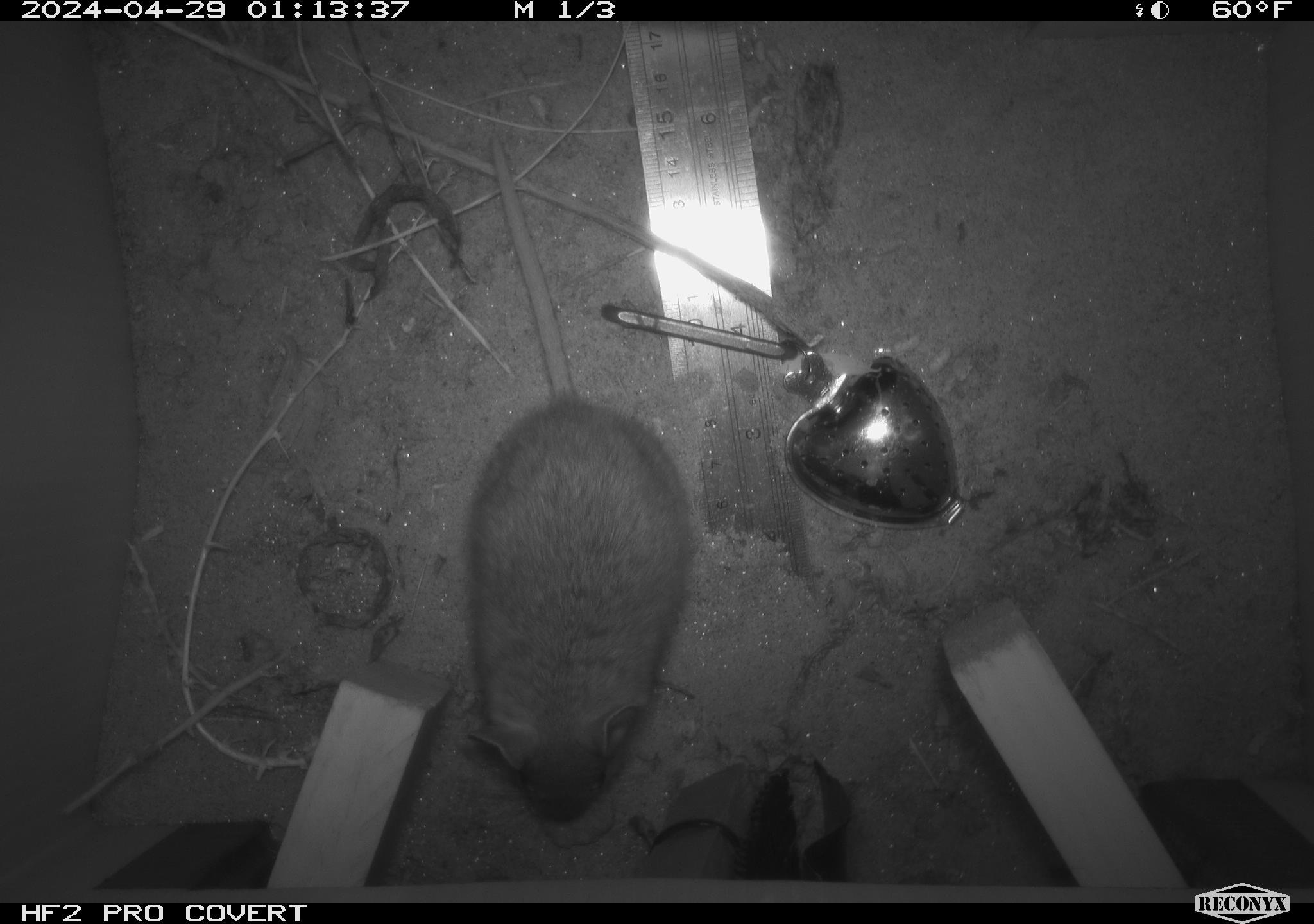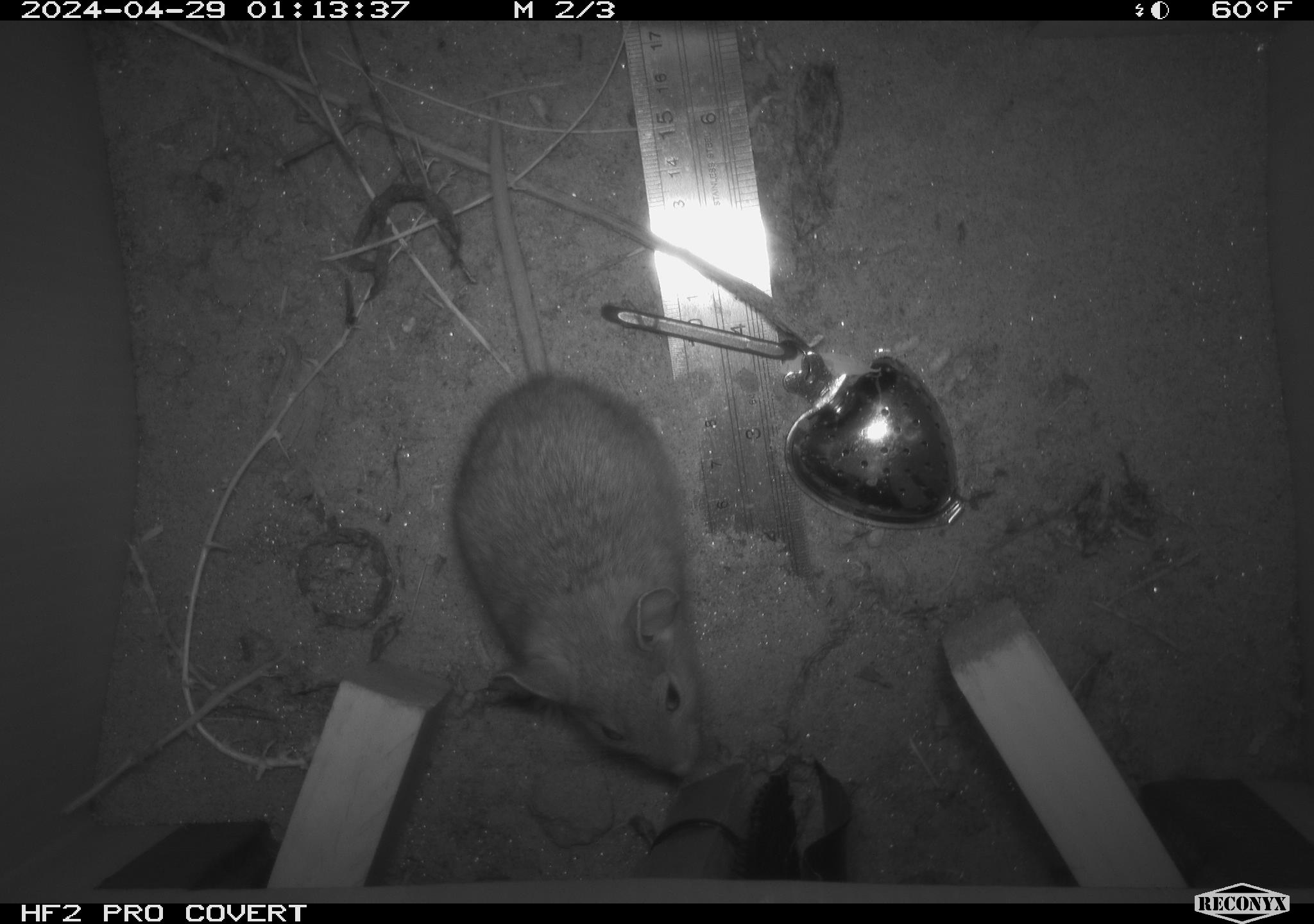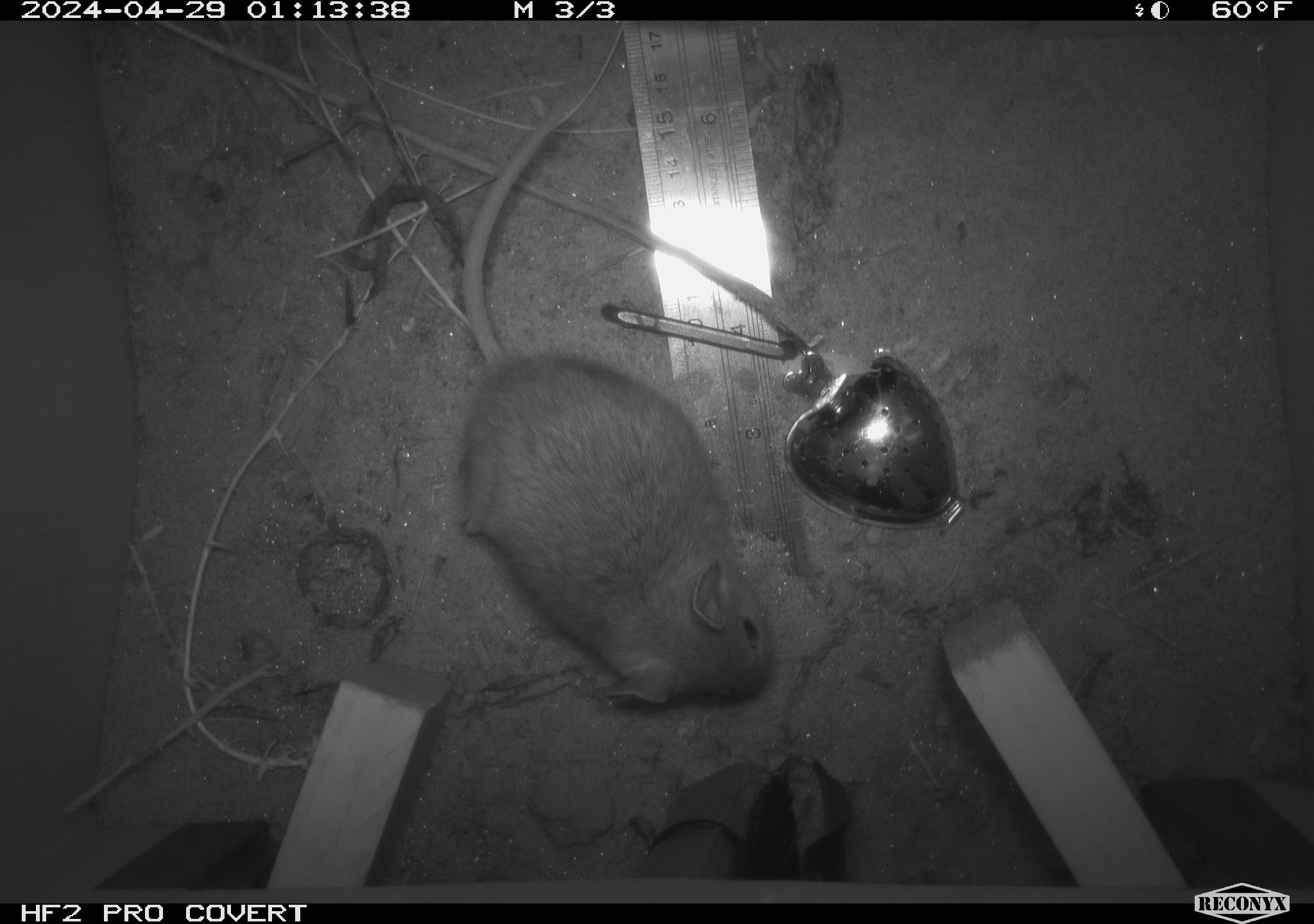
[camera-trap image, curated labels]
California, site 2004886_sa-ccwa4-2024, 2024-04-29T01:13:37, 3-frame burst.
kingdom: Animalia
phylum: Chordata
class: Mammalia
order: Rodentia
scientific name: Rodentia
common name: woodrat or rat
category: woodrat or rat species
Woodrat or rat species (woodrat or rat) (Rodentia).